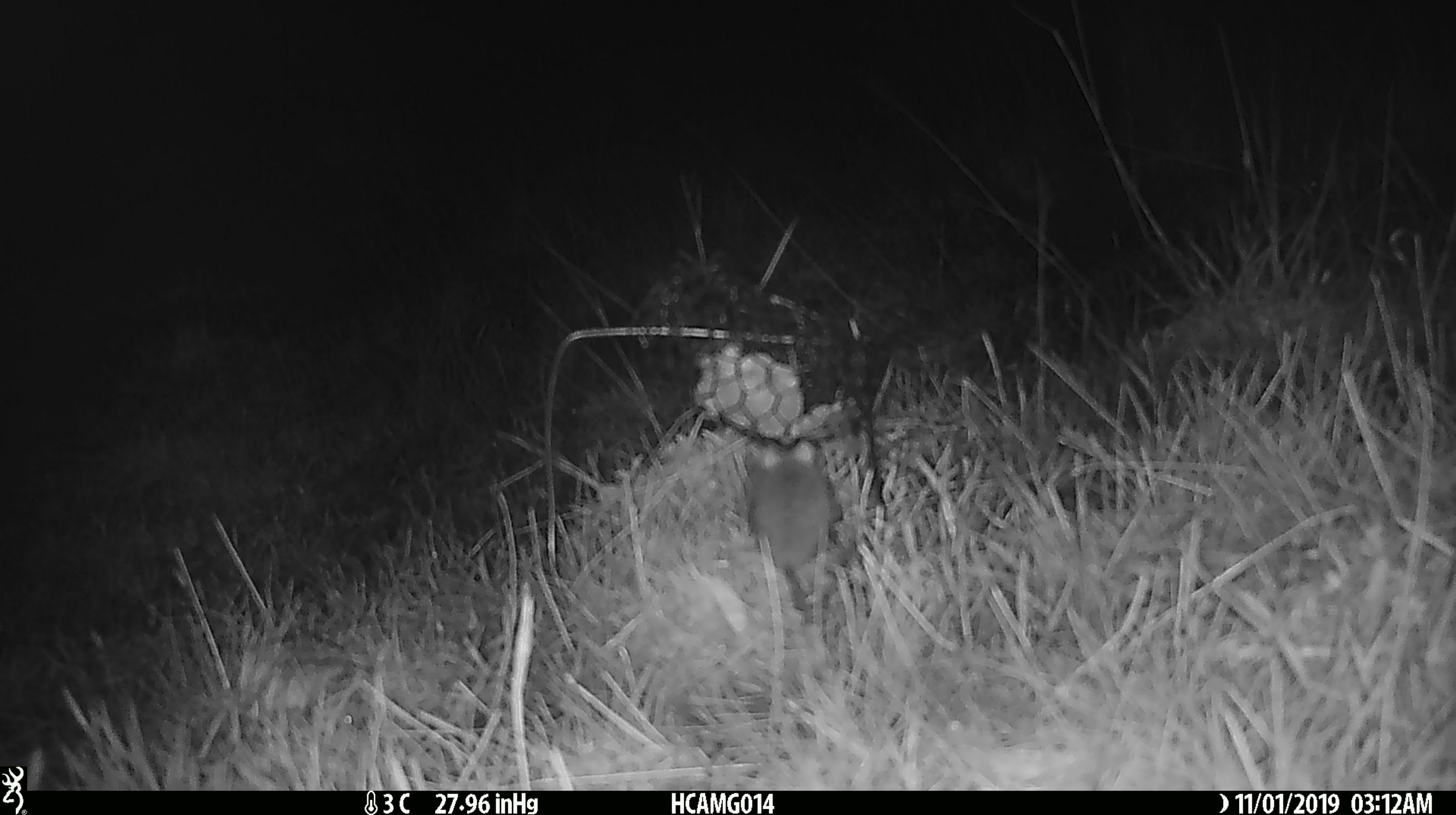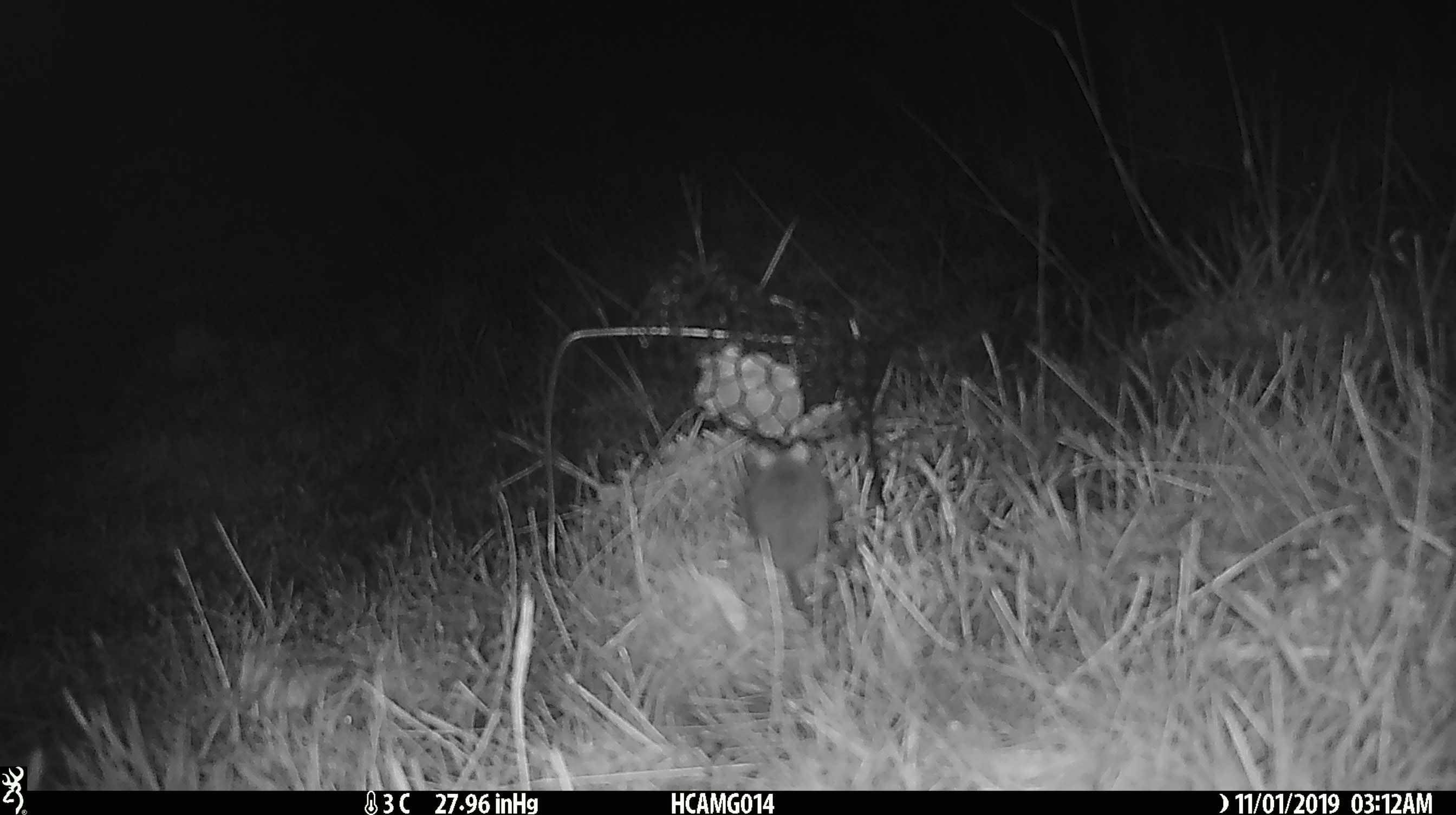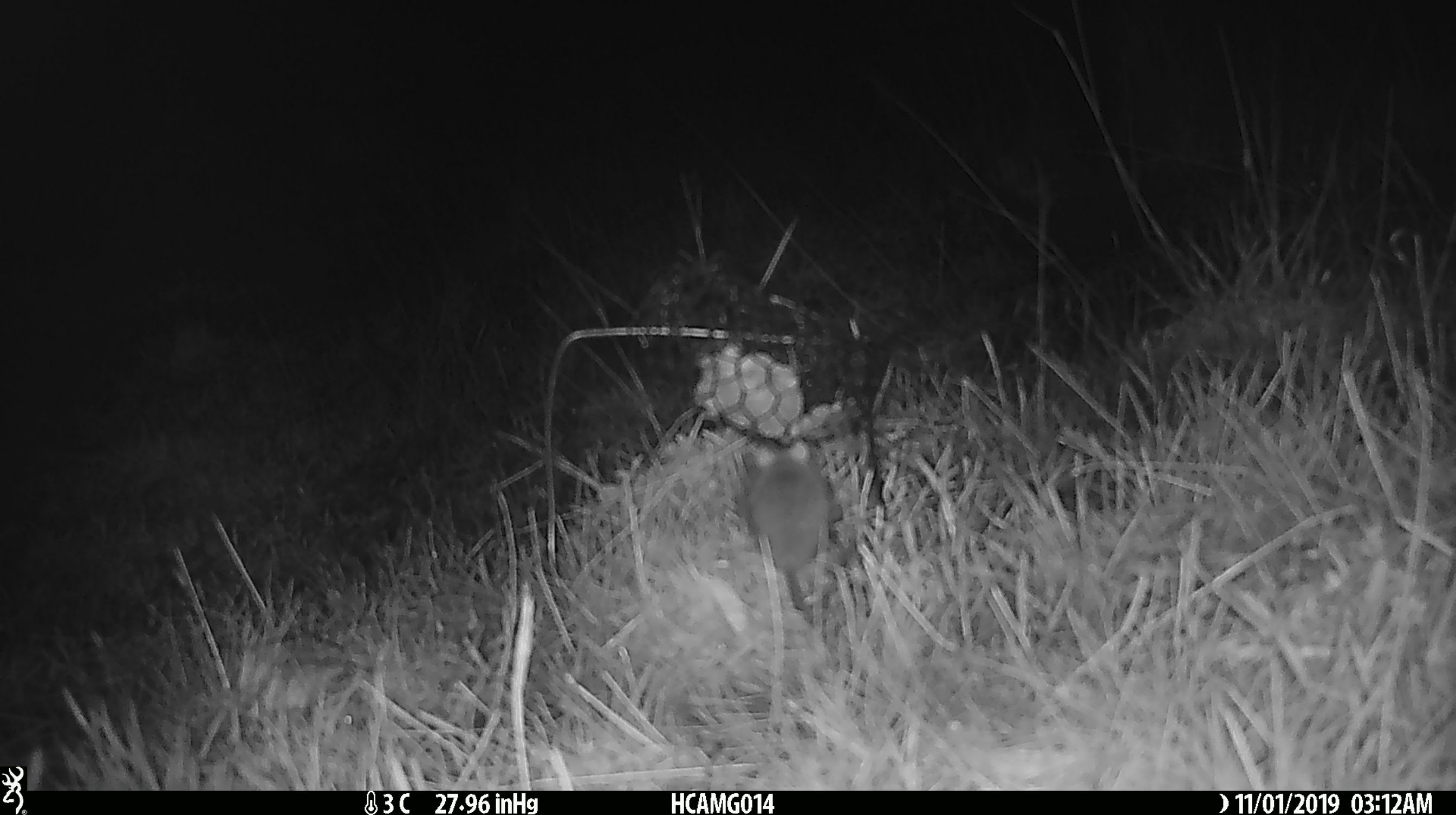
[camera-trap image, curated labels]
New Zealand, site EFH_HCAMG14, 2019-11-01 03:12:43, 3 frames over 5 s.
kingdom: Animalia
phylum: Chordata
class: Mammalia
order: Rodentia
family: Muridae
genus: Mus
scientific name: Mus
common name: mouse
Mouse (Mus).